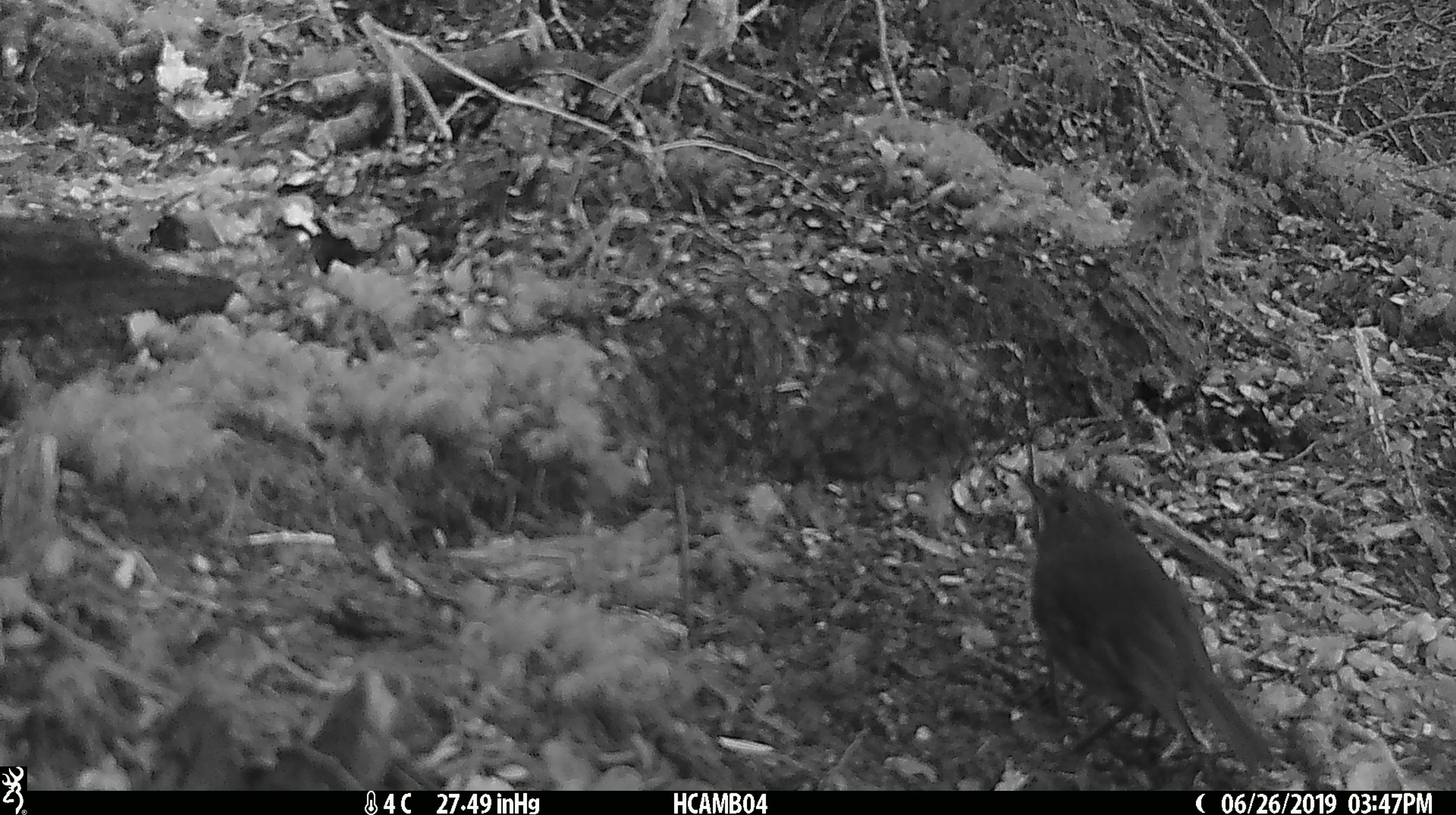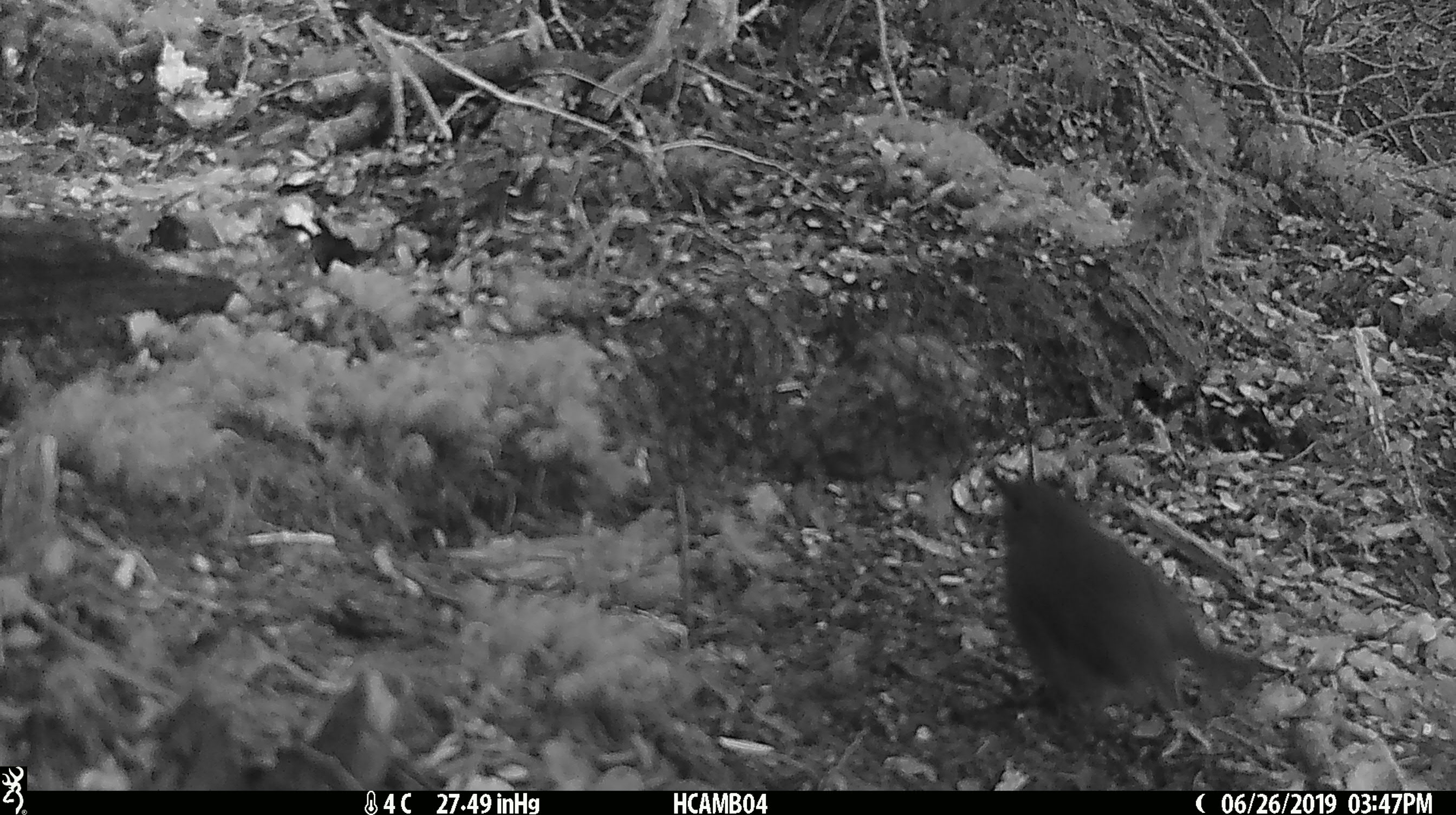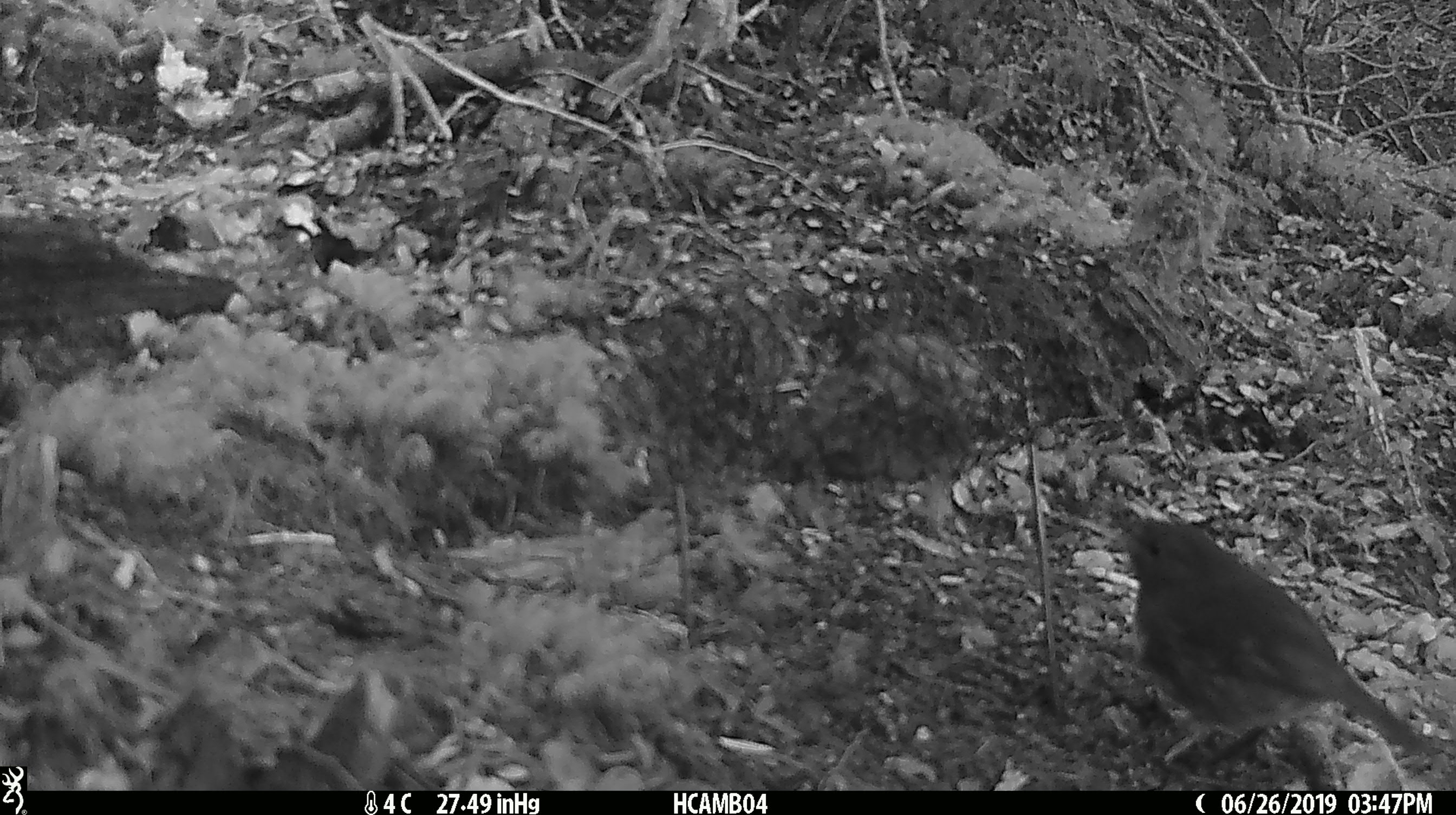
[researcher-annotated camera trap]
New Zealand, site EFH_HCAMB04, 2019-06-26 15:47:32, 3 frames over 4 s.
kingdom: Animalia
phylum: Chordata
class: Aves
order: Passeriformes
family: Petroicidae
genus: Petroica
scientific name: Petroica australis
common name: new zealand robin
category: robin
Robin (new zealand robin) (Petroica australis).